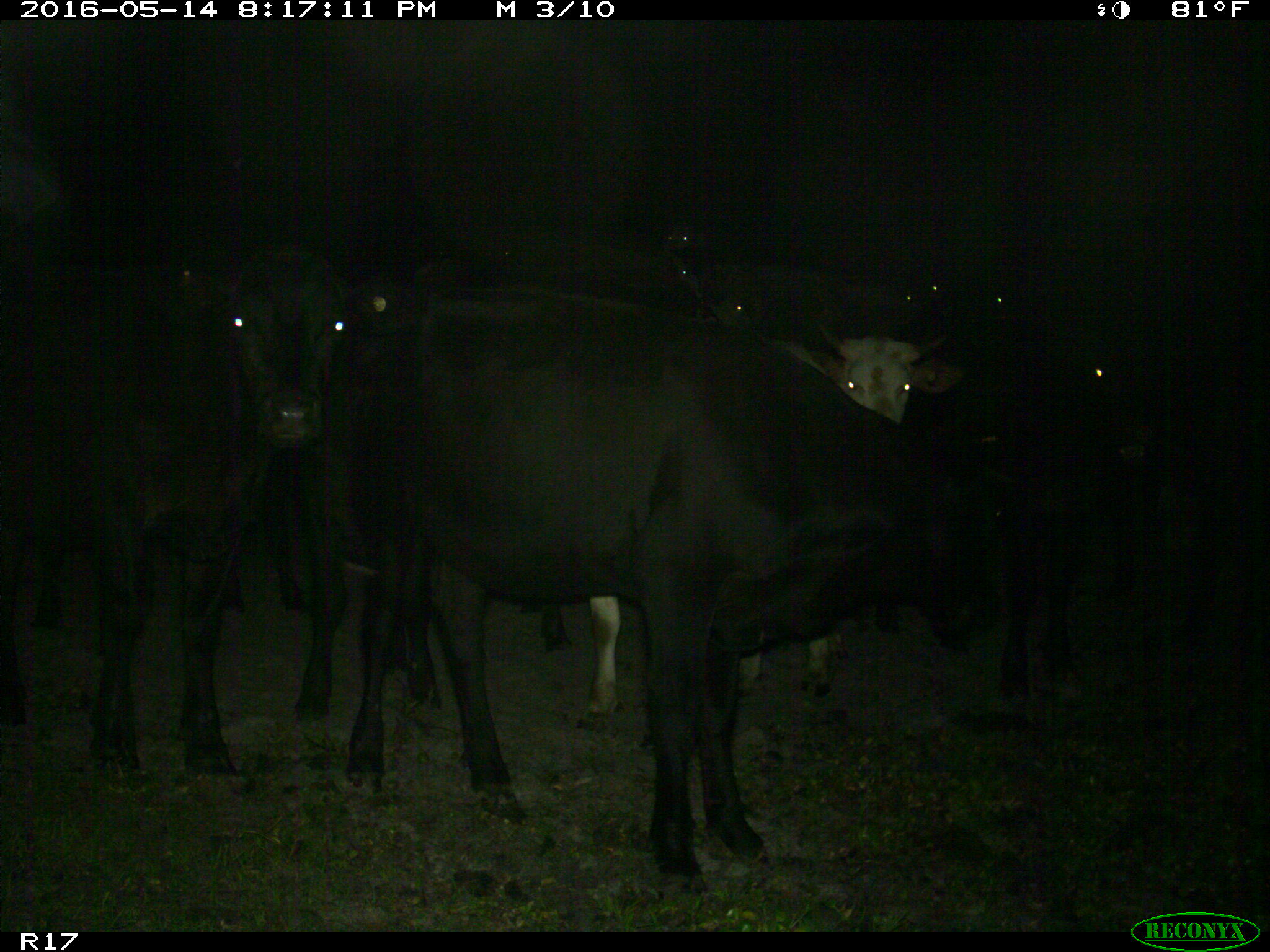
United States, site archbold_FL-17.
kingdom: Animalia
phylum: Chordata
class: Mammalia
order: Artiodactyla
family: Bovidae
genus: Bos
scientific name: Bos taurus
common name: domestic cow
Bos taurus (domestic cow).